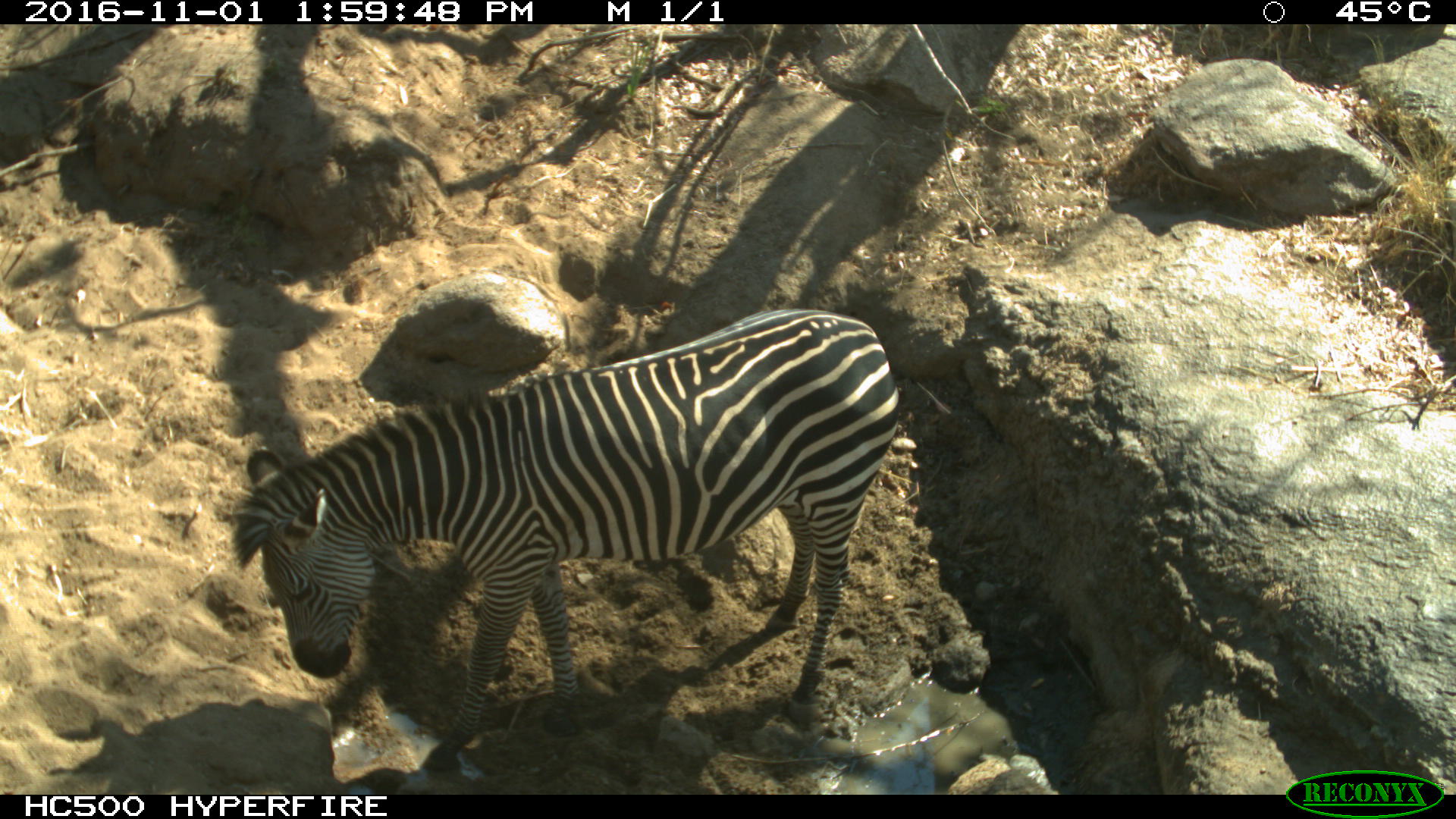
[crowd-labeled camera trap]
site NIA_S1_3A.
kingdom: Animalia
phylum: Chordata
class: Mammalia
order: Perissodactyla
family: Equidae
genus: Equus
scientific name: Equus quagga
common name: plains zebra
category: zebraplains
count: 1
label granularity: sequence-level